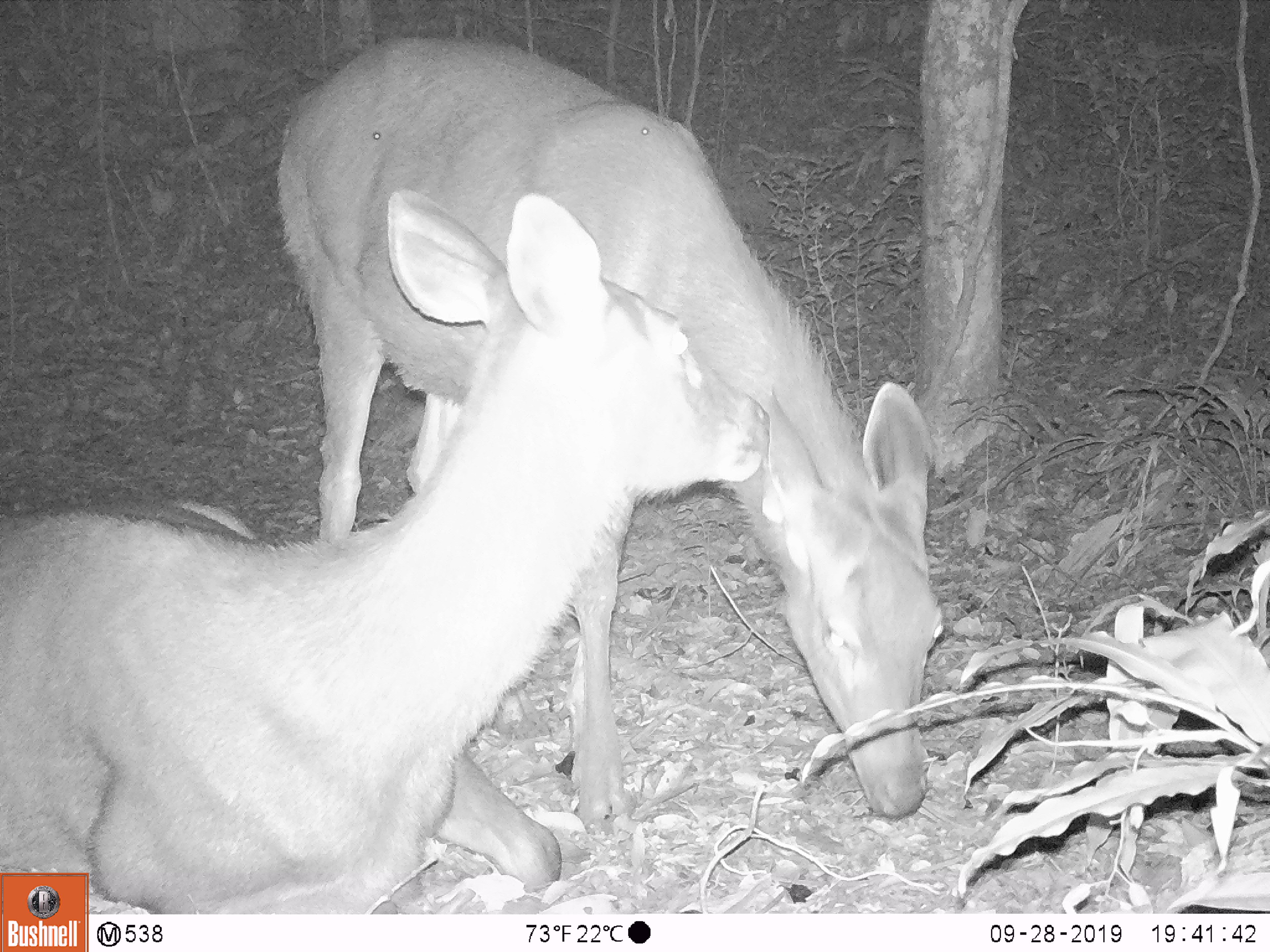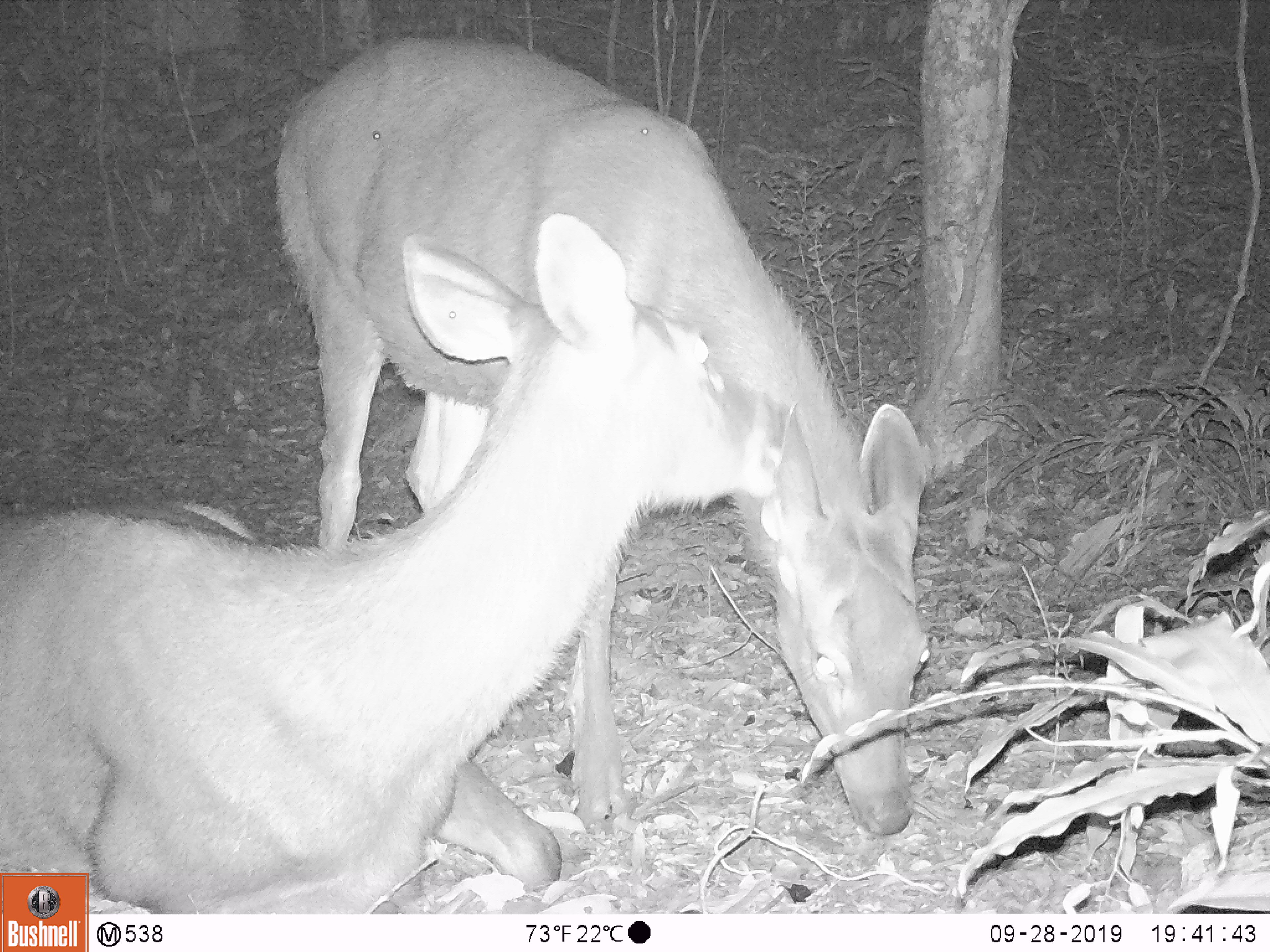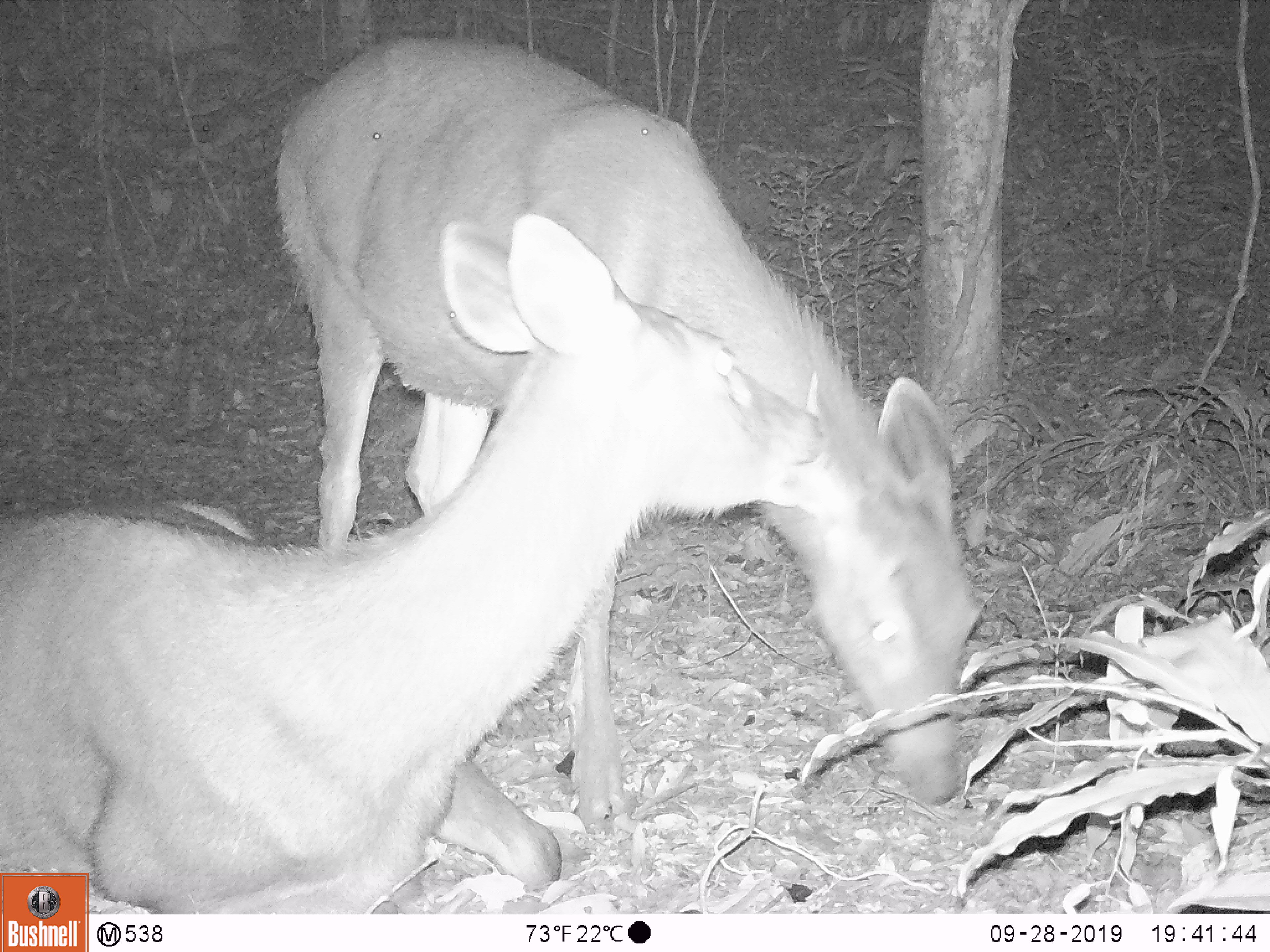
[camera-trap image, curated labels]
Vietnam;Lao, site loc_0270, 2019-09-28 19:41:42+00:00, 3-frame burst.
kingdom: Animalia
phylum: Chordata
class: Mammalia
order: Artiodactyla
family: Cervidae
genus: Rusa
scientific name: Rusa unicolor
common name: sambar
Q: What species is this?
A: Sambar (Rusa unicolor).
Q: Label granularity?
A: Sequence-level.